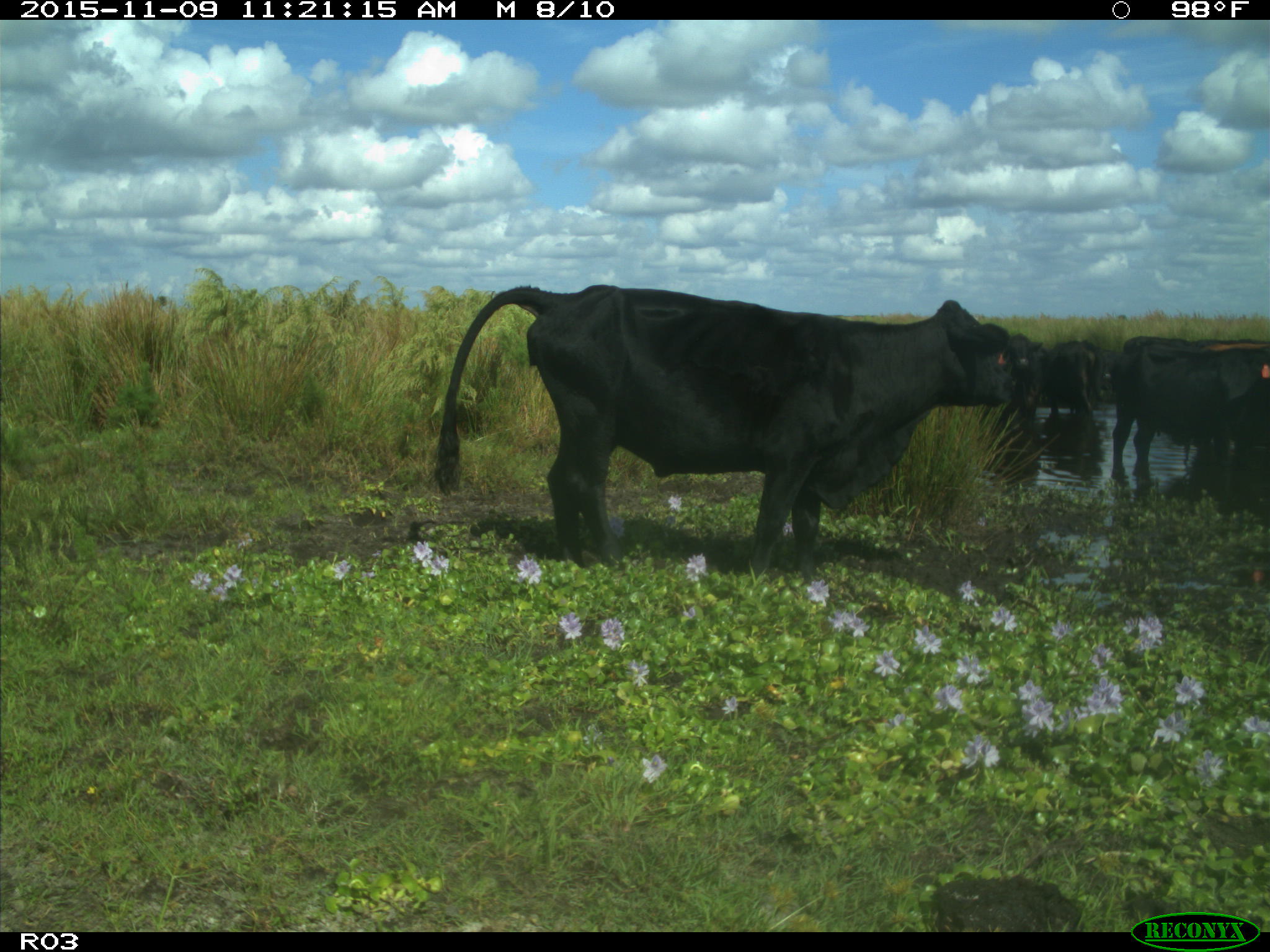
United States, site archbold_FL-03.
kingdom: Animalia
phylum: Chordata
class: Mammalia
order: Artiodactyla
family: Bovidae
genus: Bos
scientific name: Bos taurus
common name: domestic cow